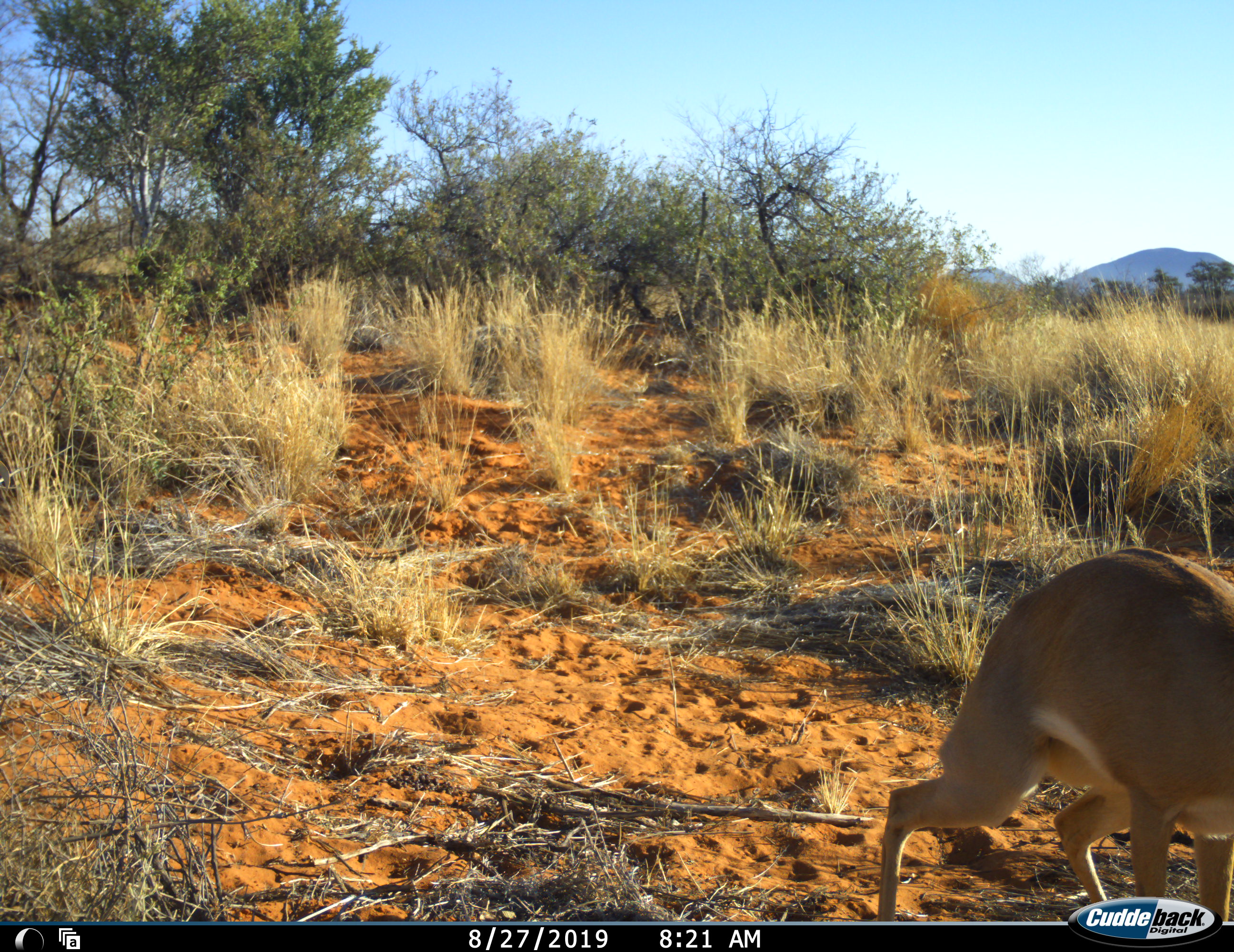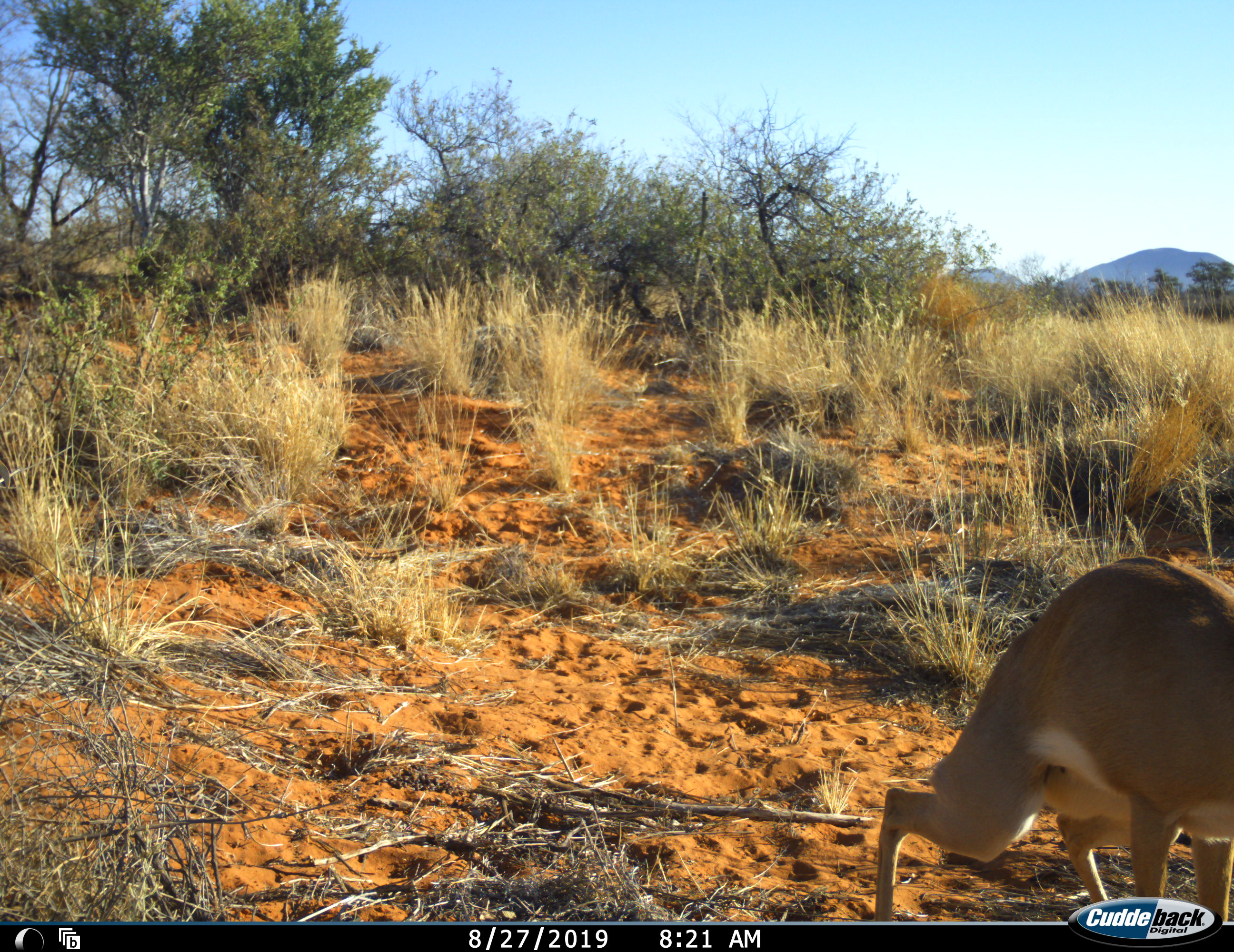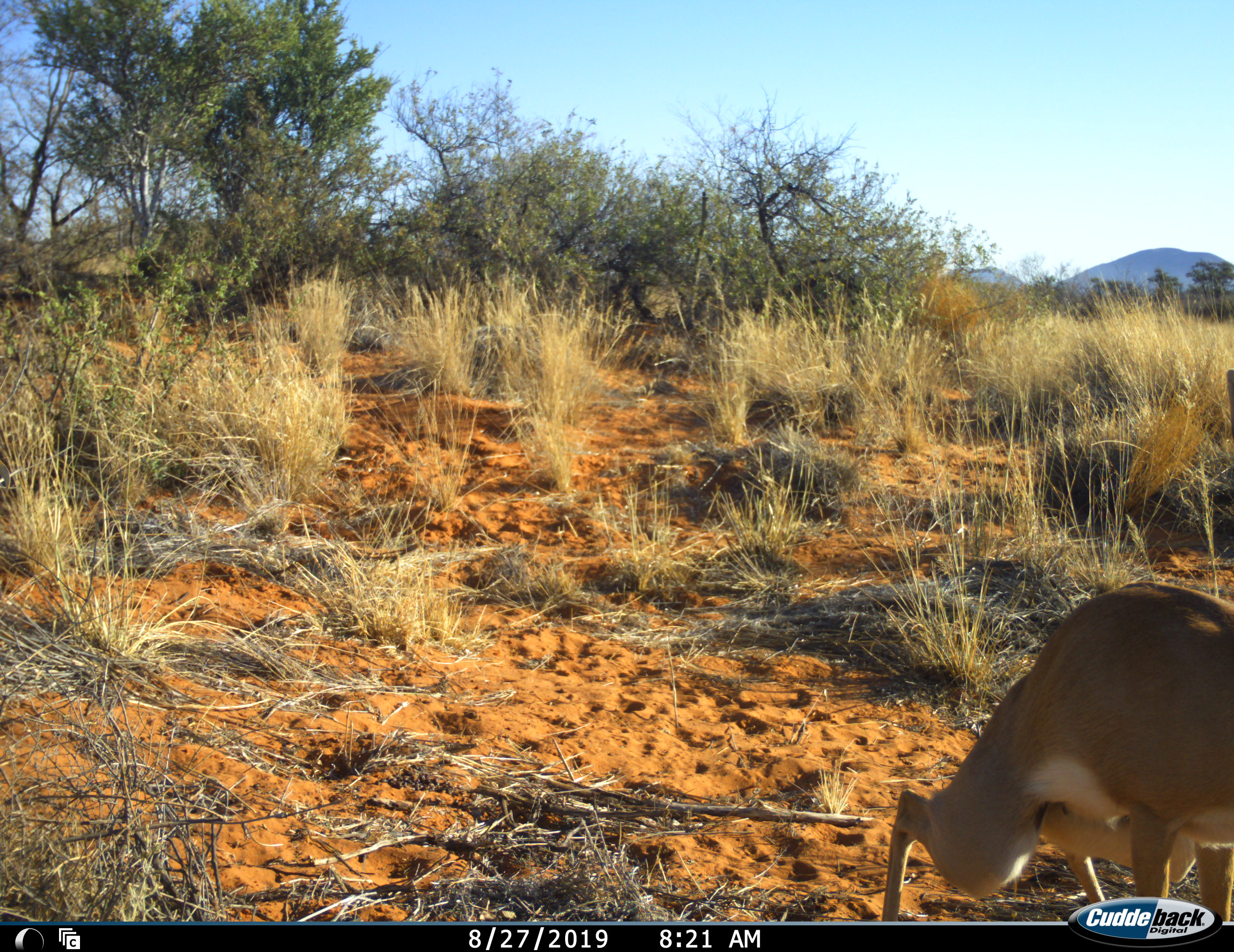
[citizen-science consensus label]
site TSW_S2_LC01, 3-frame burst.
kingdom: Animalia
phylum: Chordata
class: Mammalia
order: Artiodactyla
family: Bovidae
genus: Raphicerus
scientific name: Raphicerus campestris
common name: steenbok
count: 1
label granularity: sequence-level